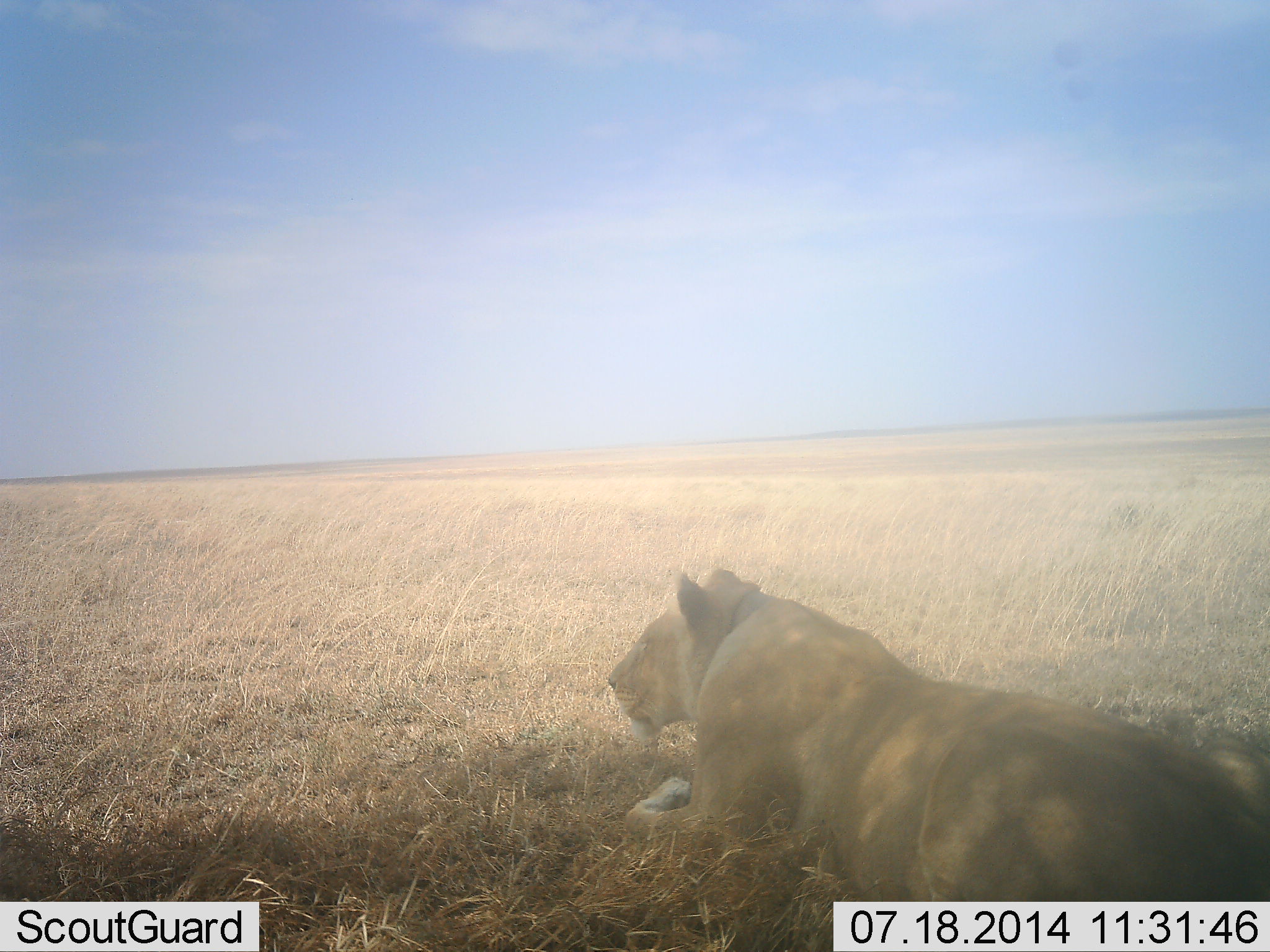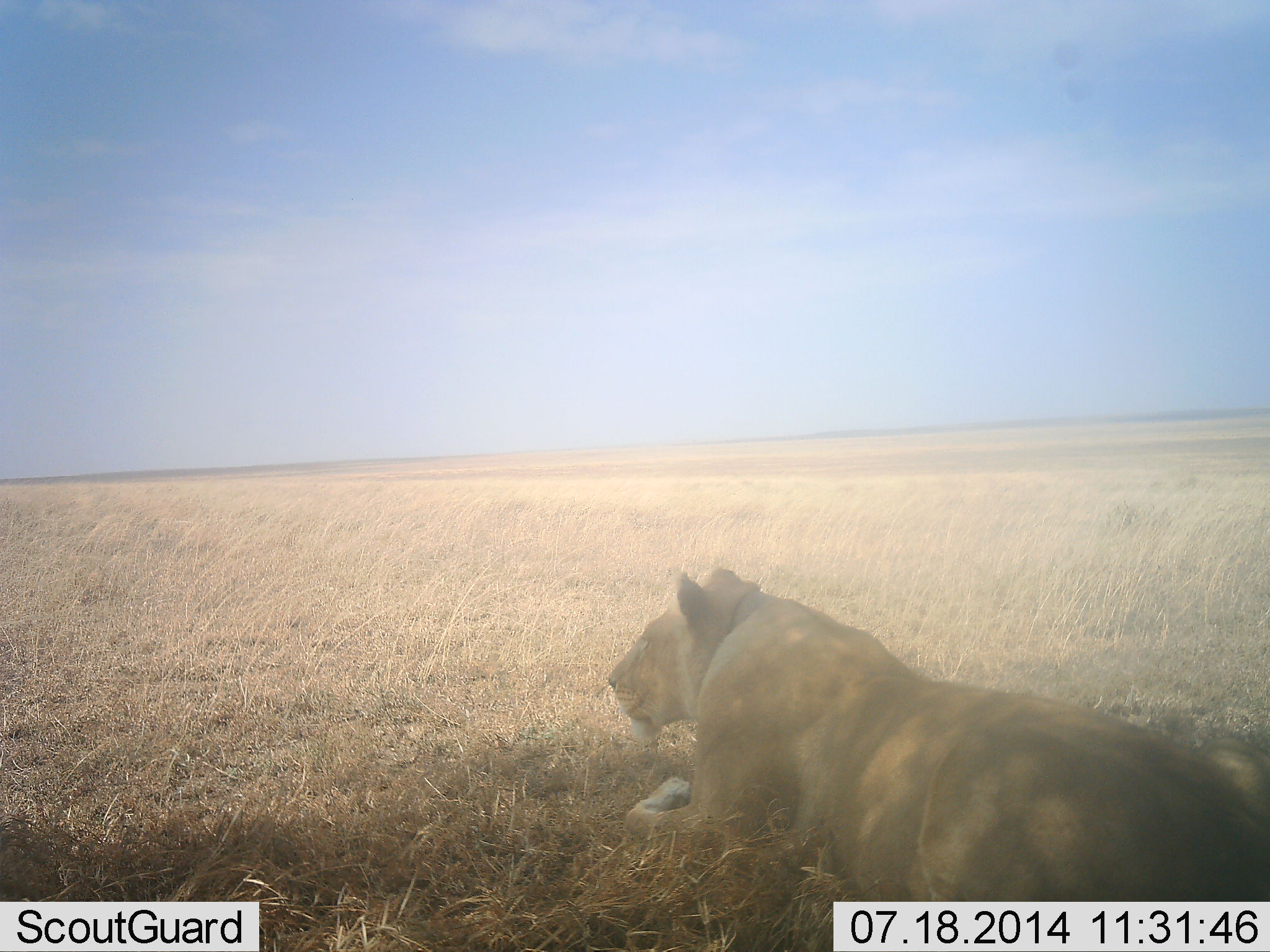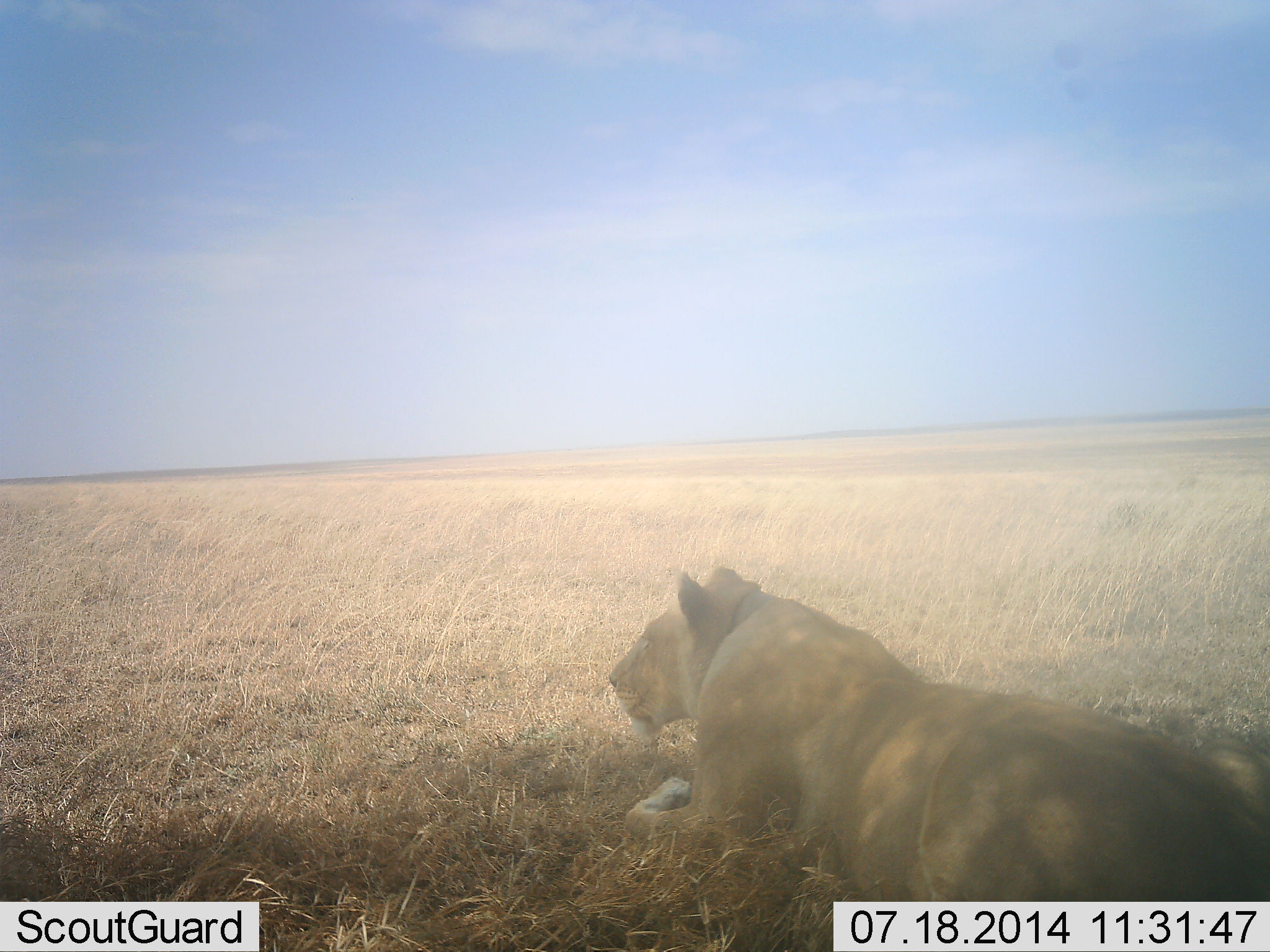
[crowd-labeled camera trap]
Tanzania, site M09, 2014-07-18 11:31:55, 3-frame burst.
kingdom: Animalia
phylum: Chordata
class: Mammalia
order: Carnivora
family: Felidae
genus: Panthera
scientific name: Panthera leo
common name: lion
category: lionfemale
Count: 1.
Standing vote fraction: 0%.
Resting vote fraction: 100%.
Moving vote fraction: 0%.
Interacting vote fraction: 0%.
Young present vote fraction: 0%.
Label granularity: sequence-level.